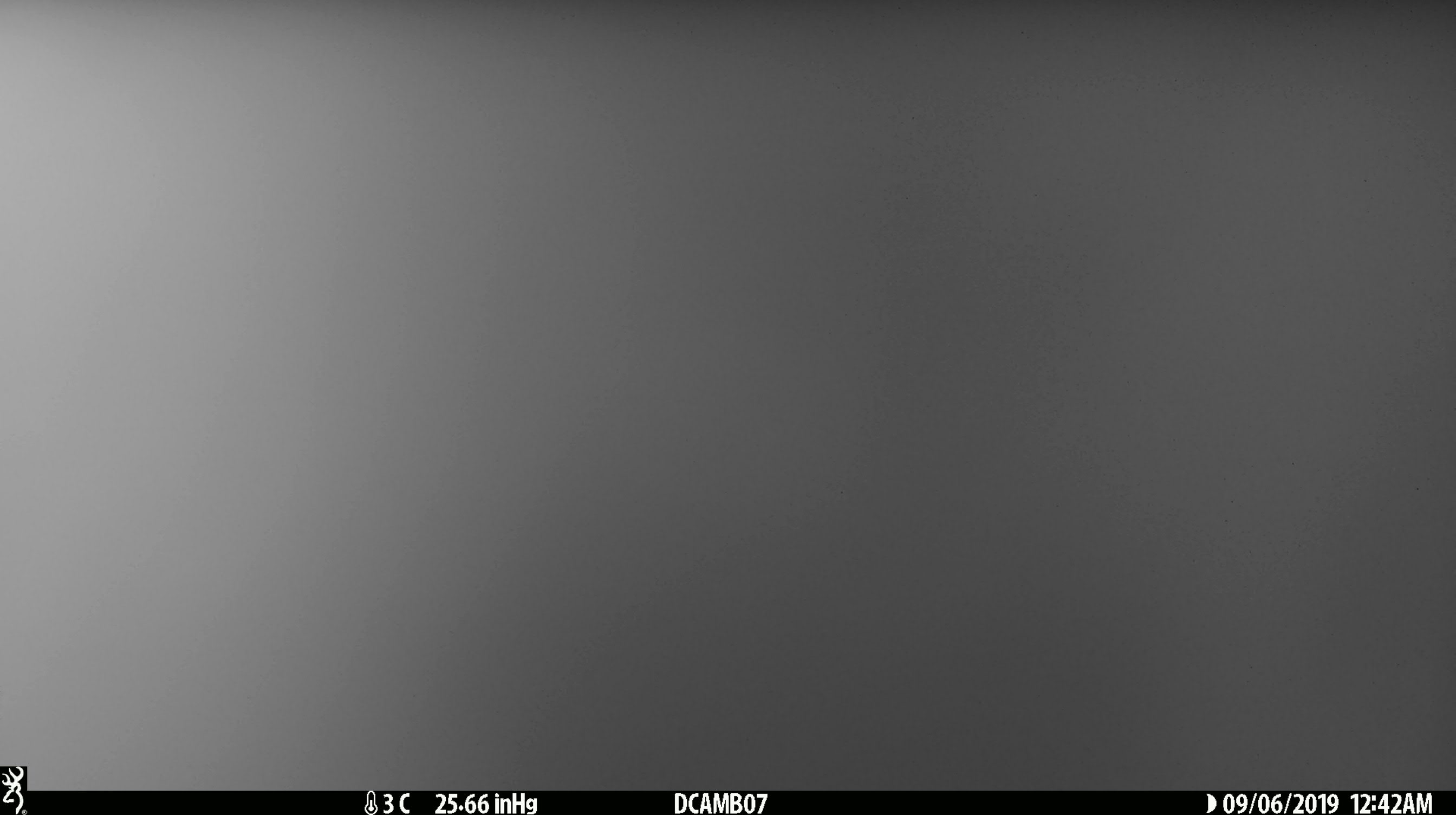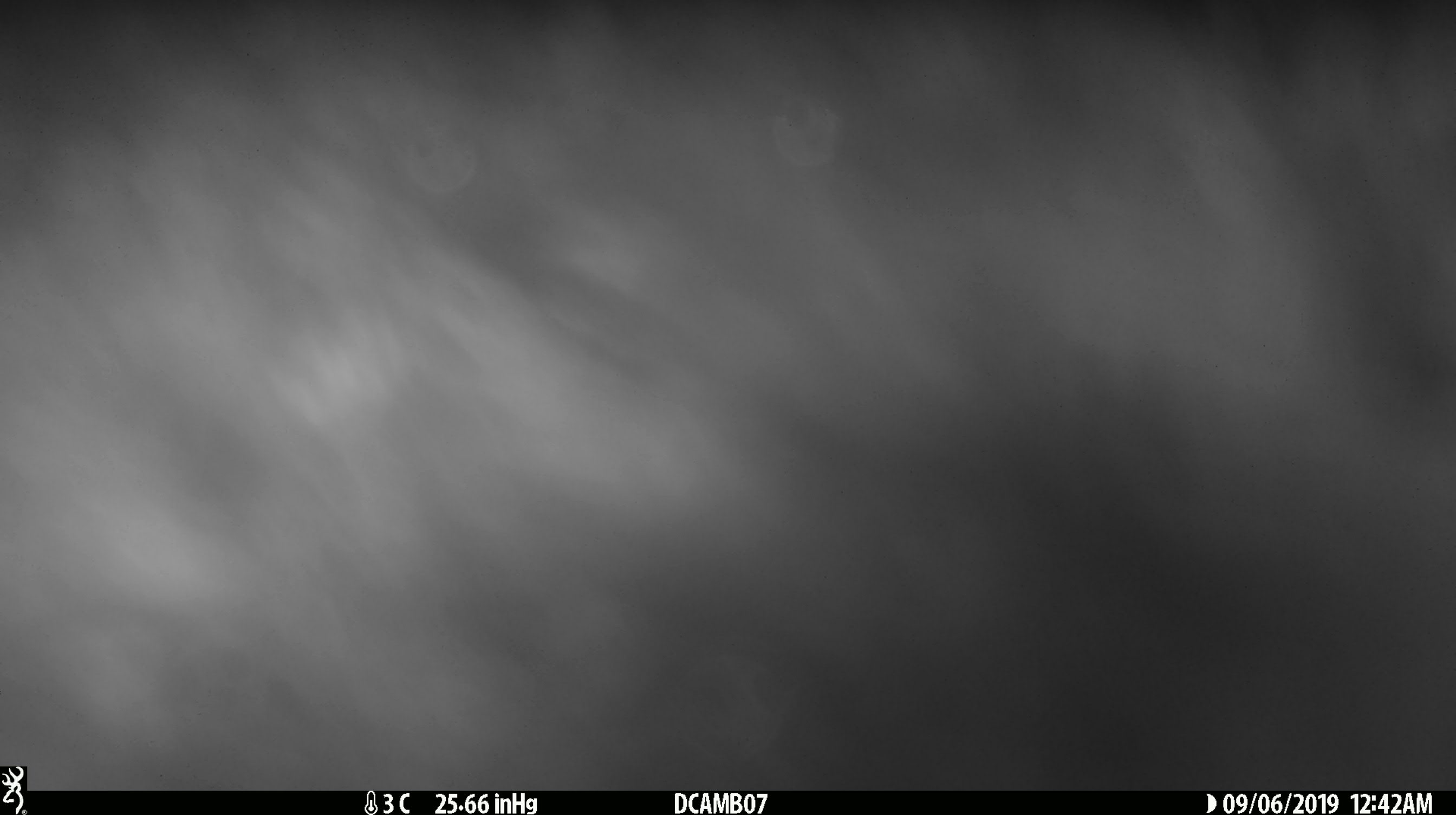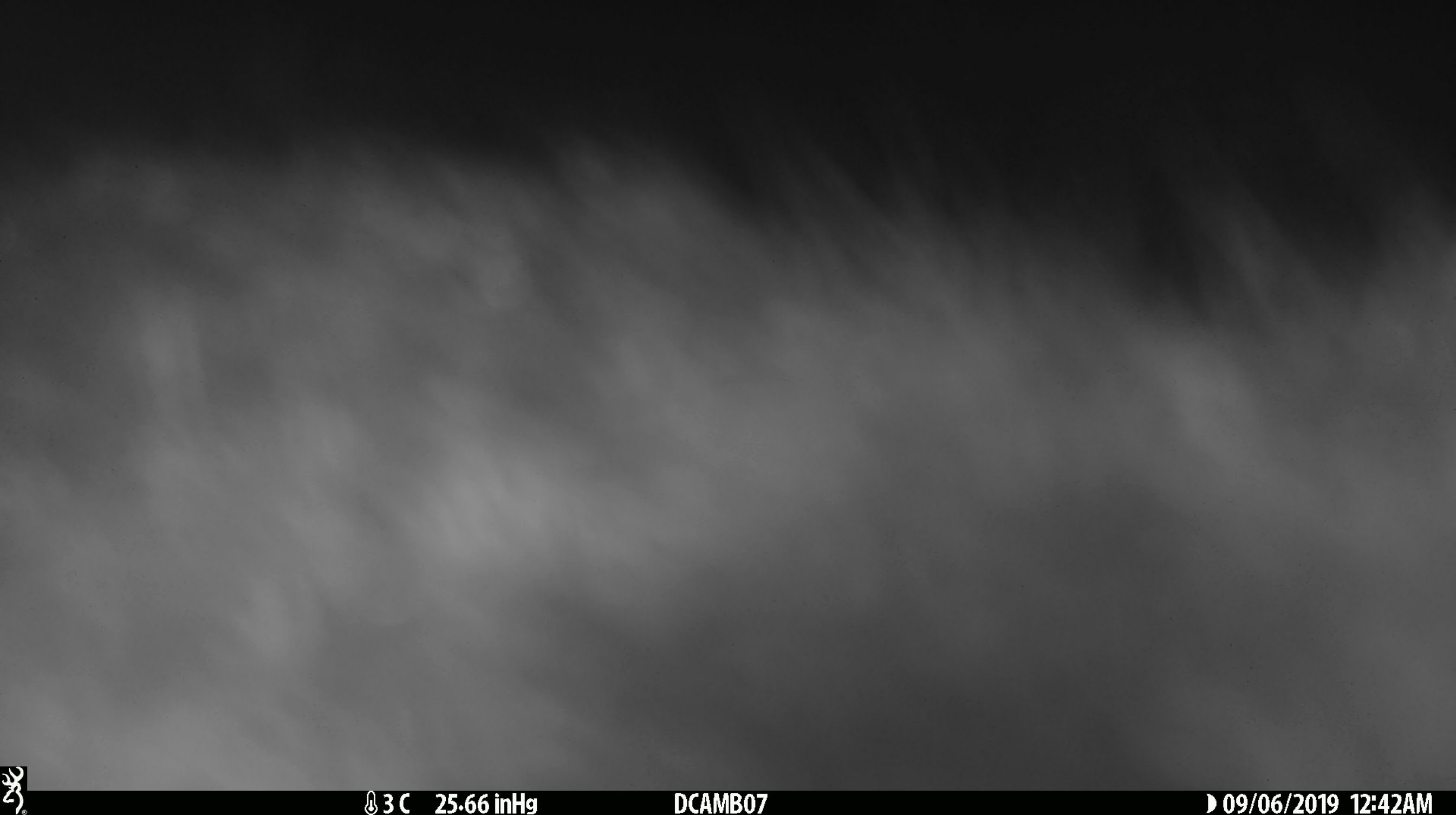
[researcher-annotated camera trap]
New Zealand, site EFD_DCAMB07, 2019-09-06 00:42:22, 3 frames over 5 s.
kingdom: Animalia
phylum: Chordata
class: Mammalia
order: Diprotodontia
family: Phalangeridae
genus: Trichosurus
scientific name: Trichosurus vulpecula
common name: common brushtail possum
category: possum